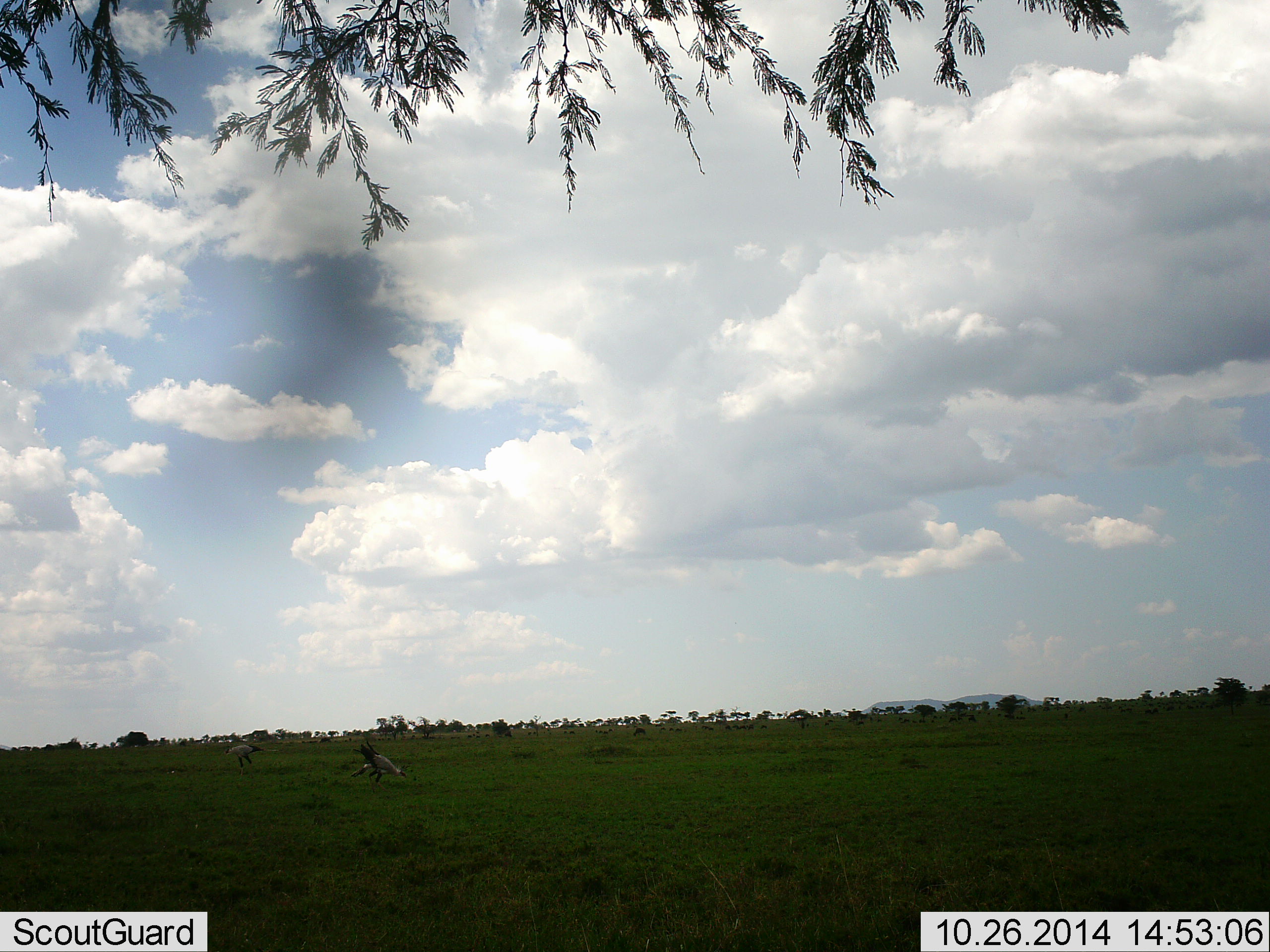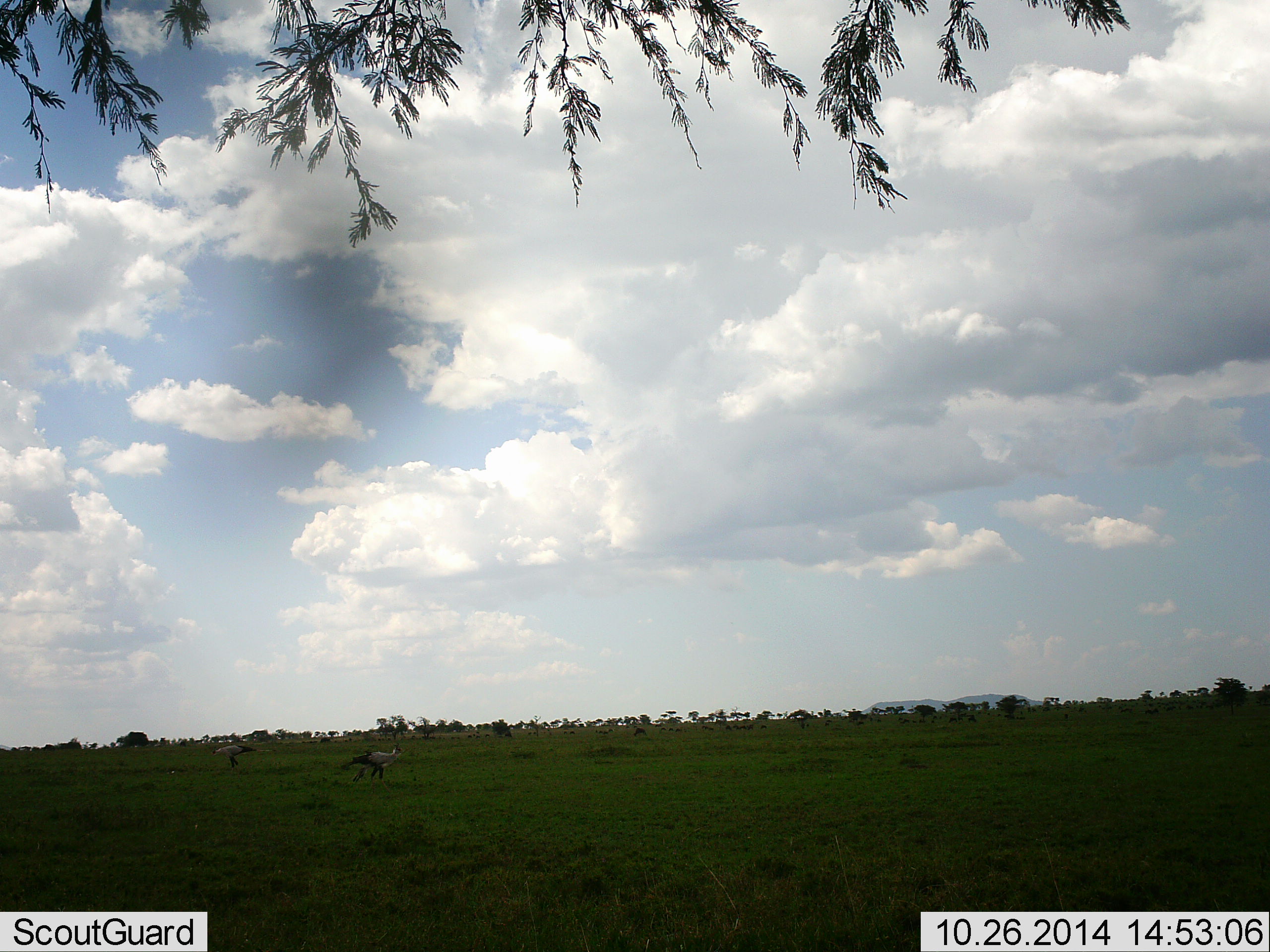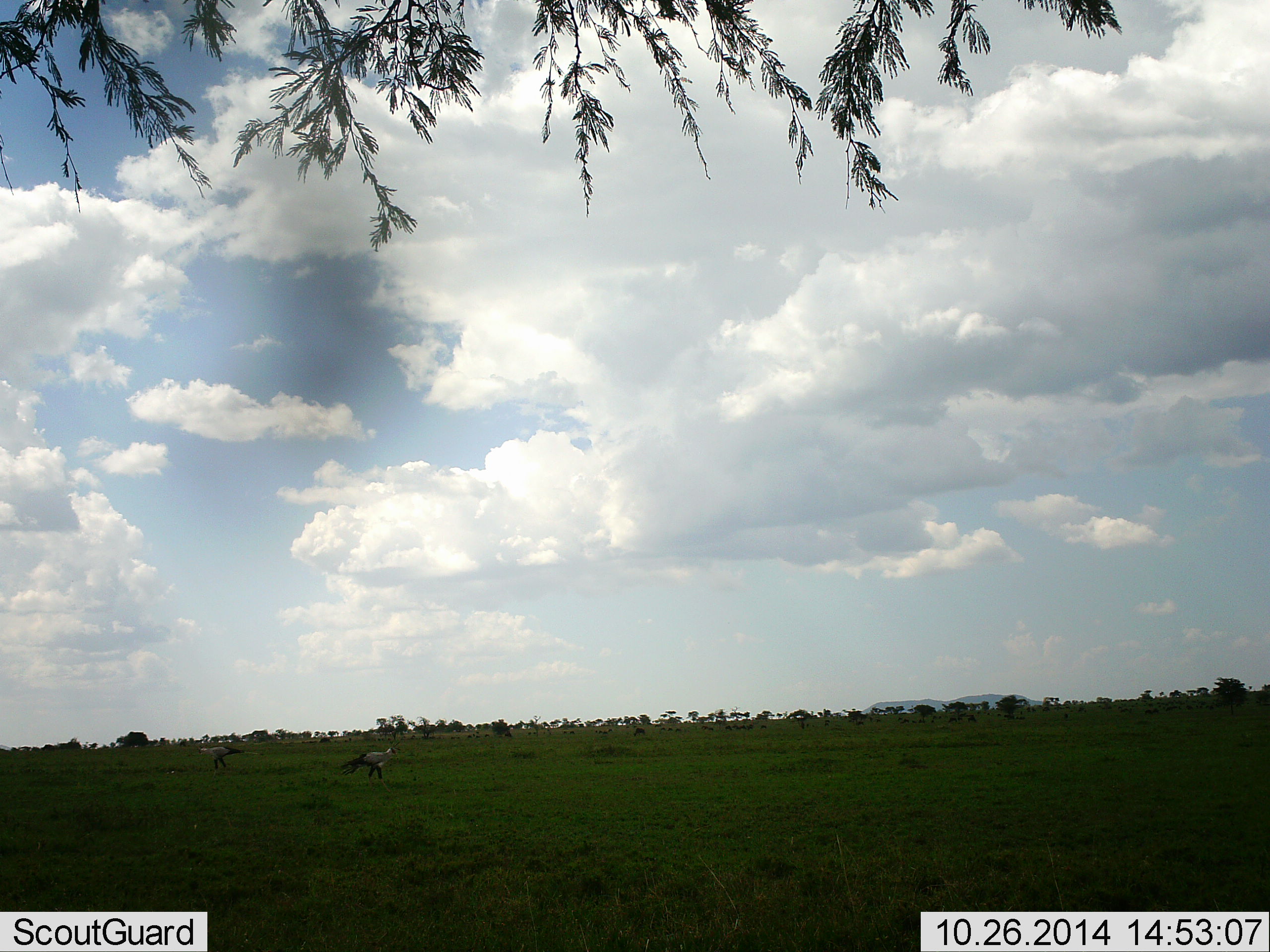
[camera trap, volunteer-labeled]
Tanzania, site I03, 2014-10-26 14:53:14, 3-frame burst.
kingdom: Animalia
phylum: Chordata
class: Aves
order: Accipitriformes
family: Sagittariidae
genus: Sagittarius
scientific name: Sagittarius serpentarius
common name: secretary bird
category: secretarybird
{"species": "secretarybird (secretary bird) (Sagittarius serpentarius)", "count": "2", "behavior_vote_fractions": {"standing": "44%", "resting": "0%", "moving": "44%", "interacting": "11%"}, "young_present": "0%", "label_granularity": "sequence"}